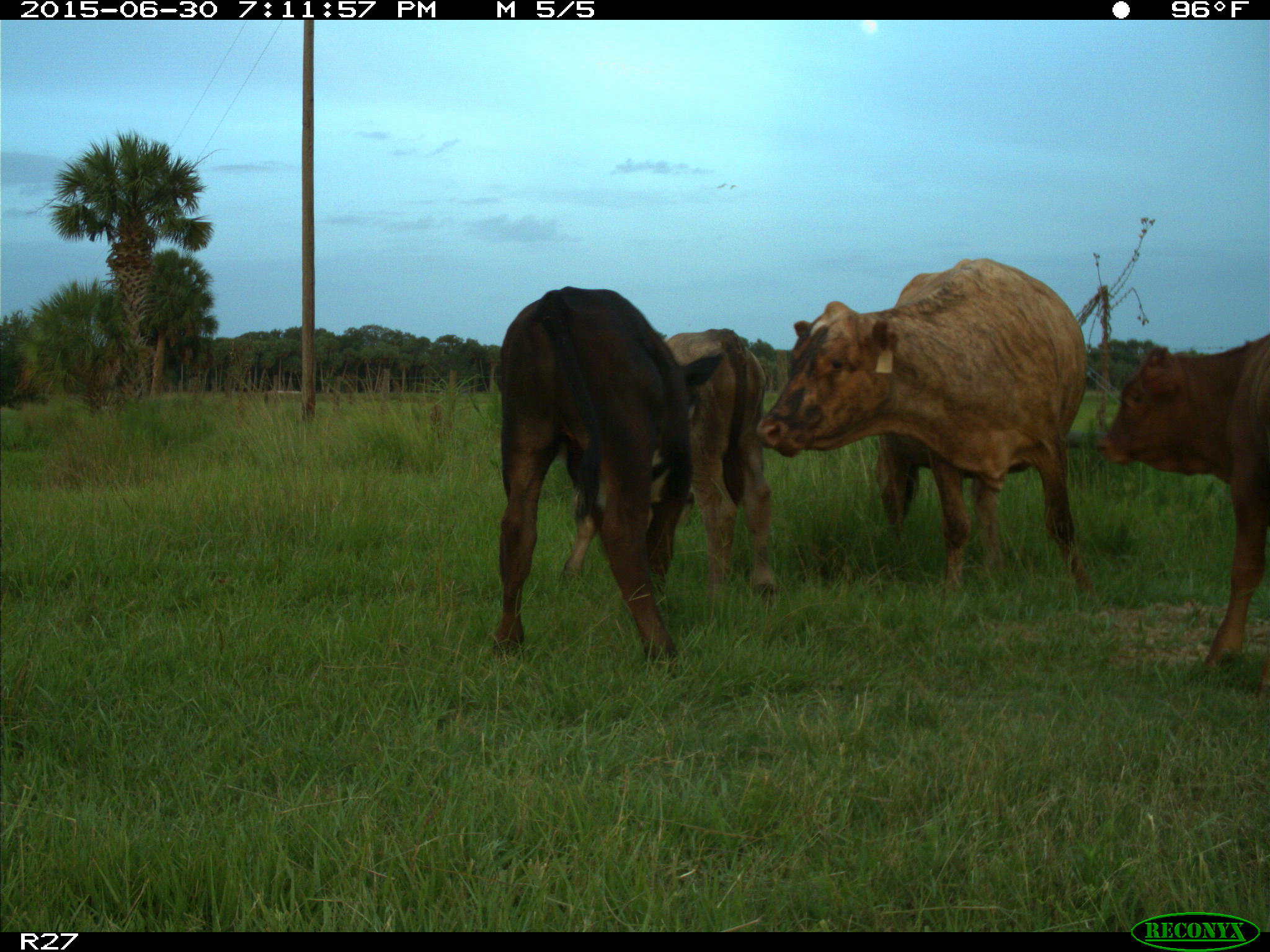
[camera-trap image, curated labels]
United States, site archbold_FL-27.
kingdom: Animalia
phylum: Chordata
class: Mammalia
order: Artiodactyla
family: Bovidae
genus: Bos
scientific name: Bos taurus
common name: domestic cow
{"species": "Bos taurus (domestic cow)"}